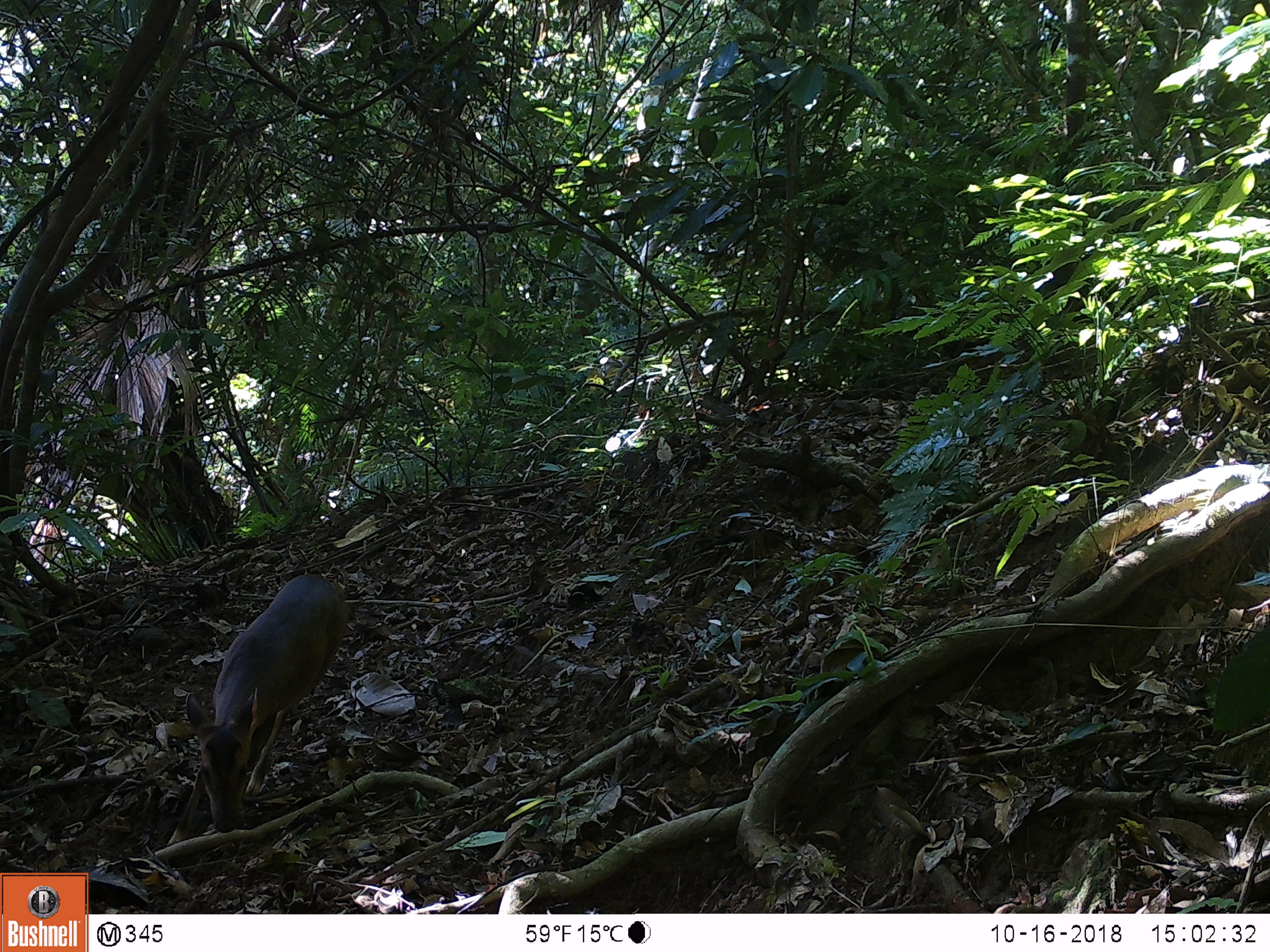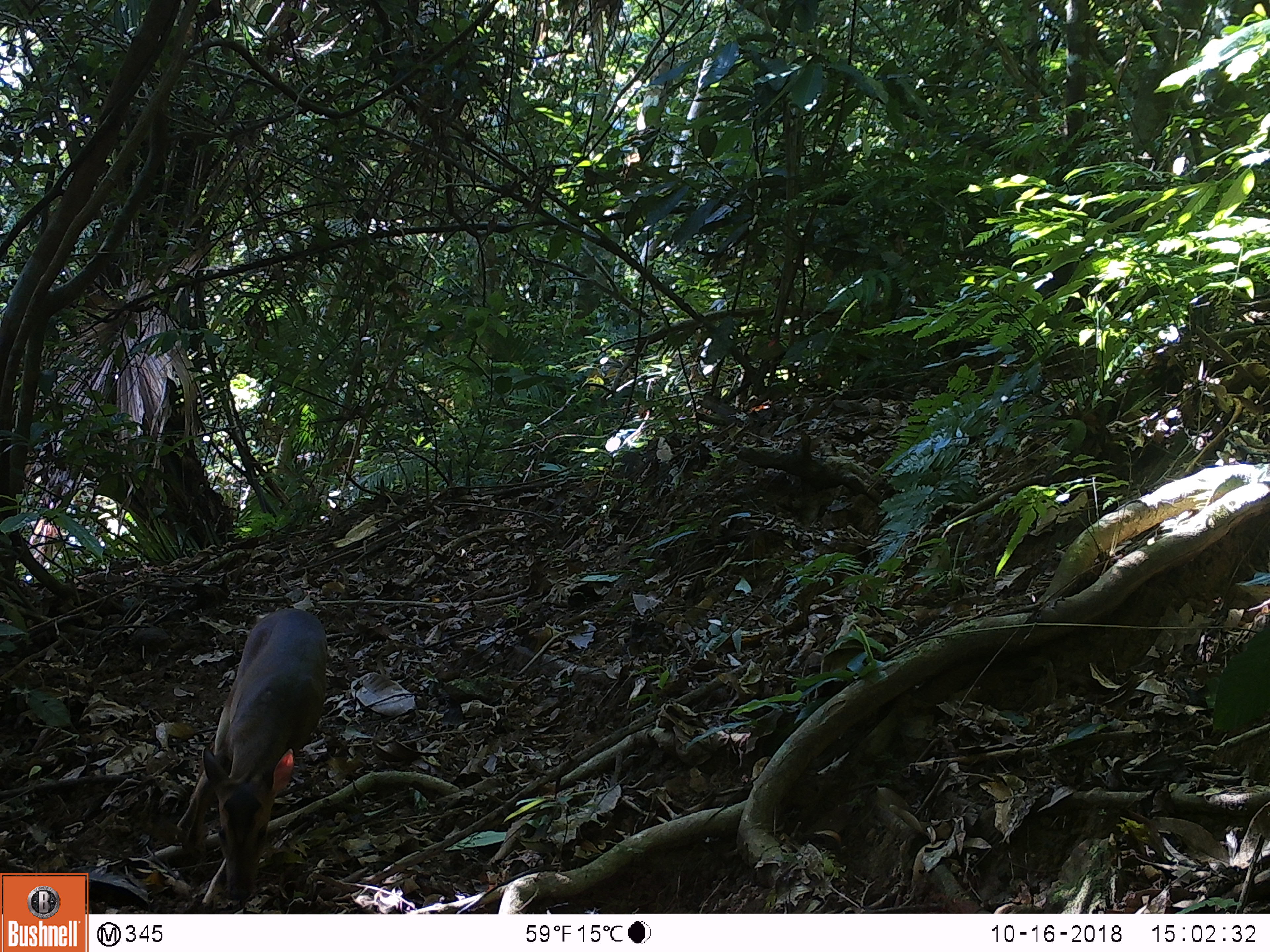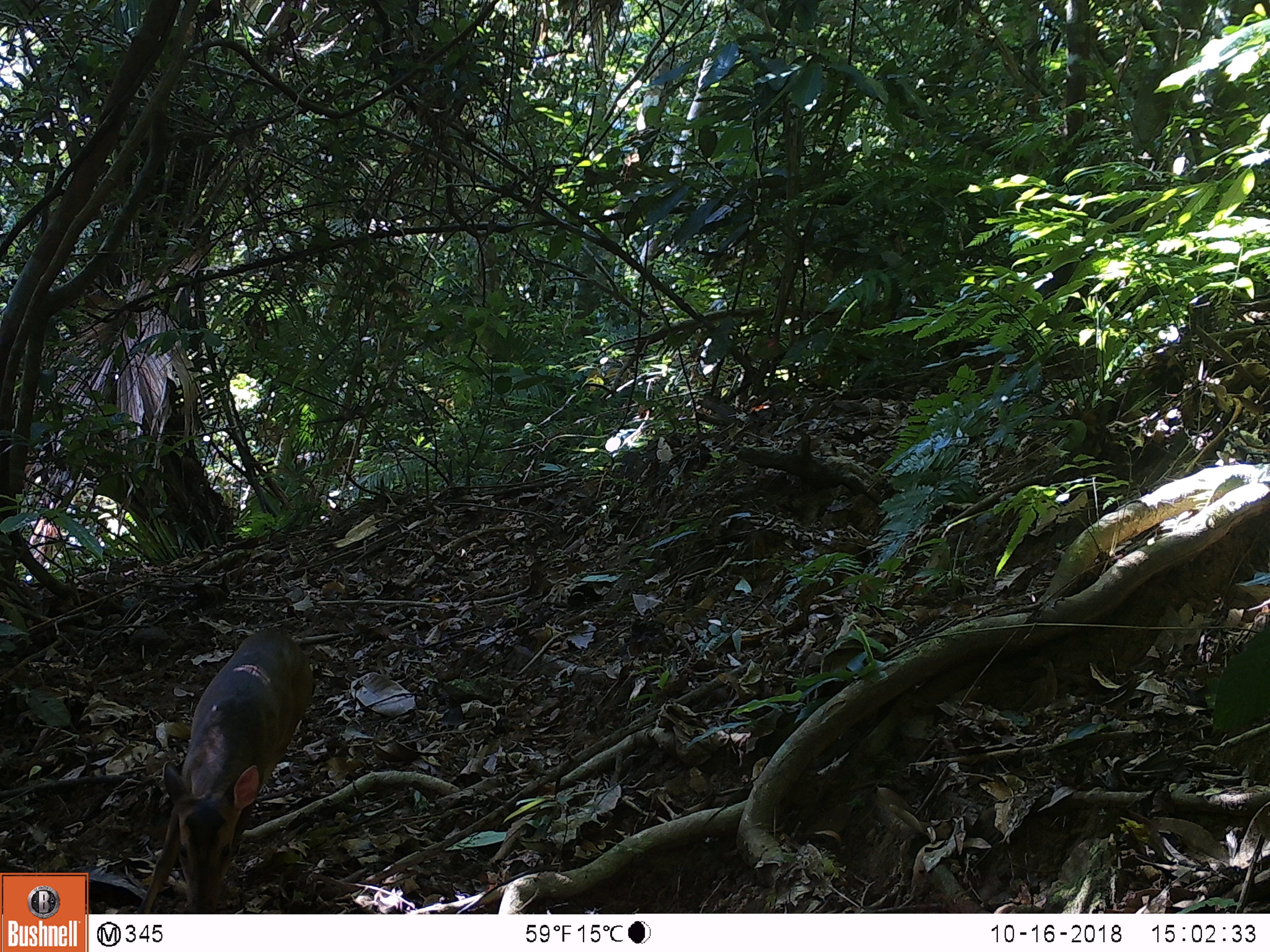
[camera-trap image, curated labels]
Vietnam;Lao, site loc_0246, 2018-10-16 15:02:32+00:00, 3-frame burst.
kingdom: Animalia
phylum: Chordata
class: Mammalia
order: Artiodactyla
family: Cervidae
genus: Muntiacus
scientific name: Muntiacus vuquangensis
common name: large-antlered muntjac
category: large antlered muntjac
Large antlered muntjac (large-antlered muntjac) (Muntiacus vuquangensis). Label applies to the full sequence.